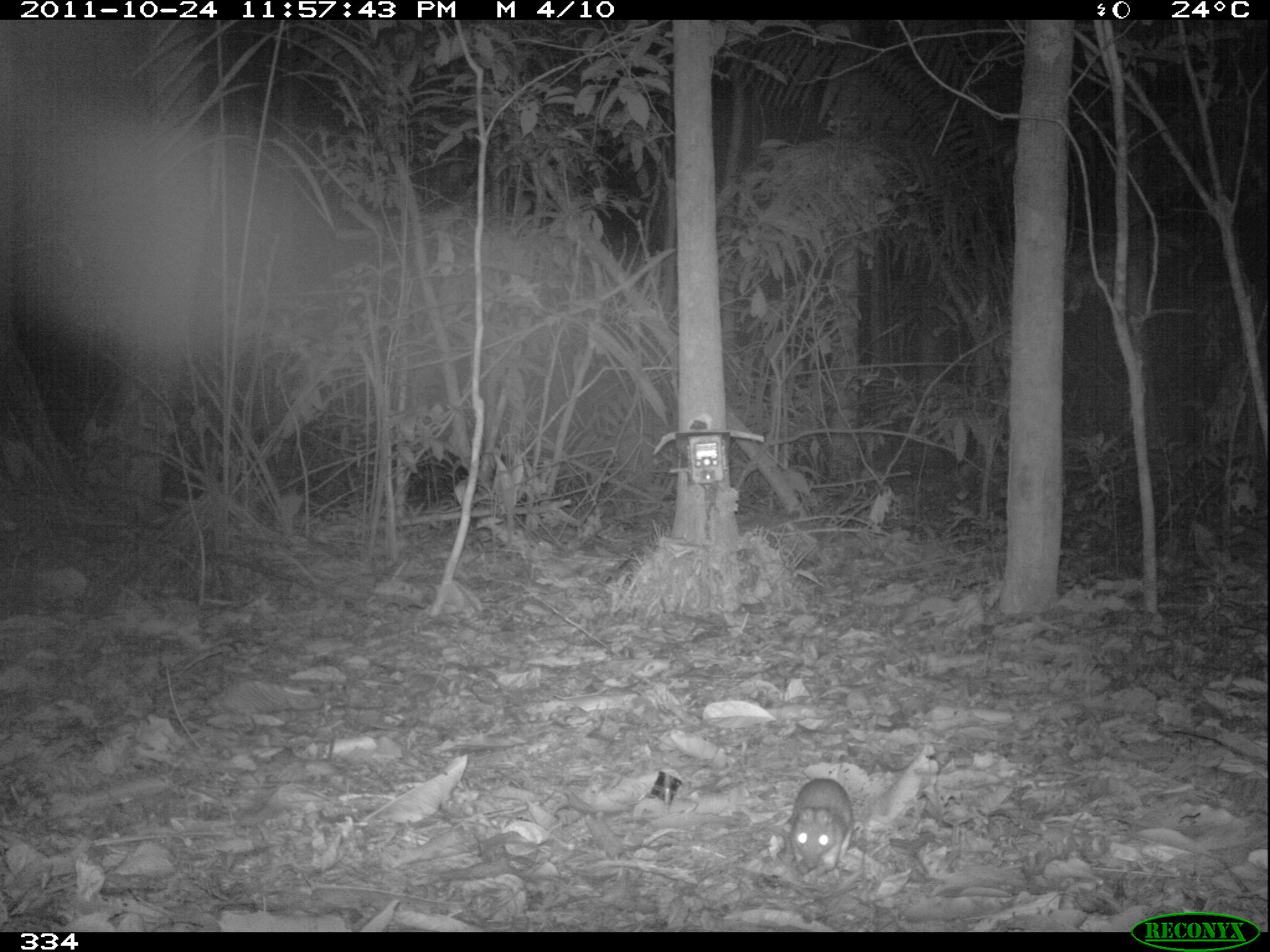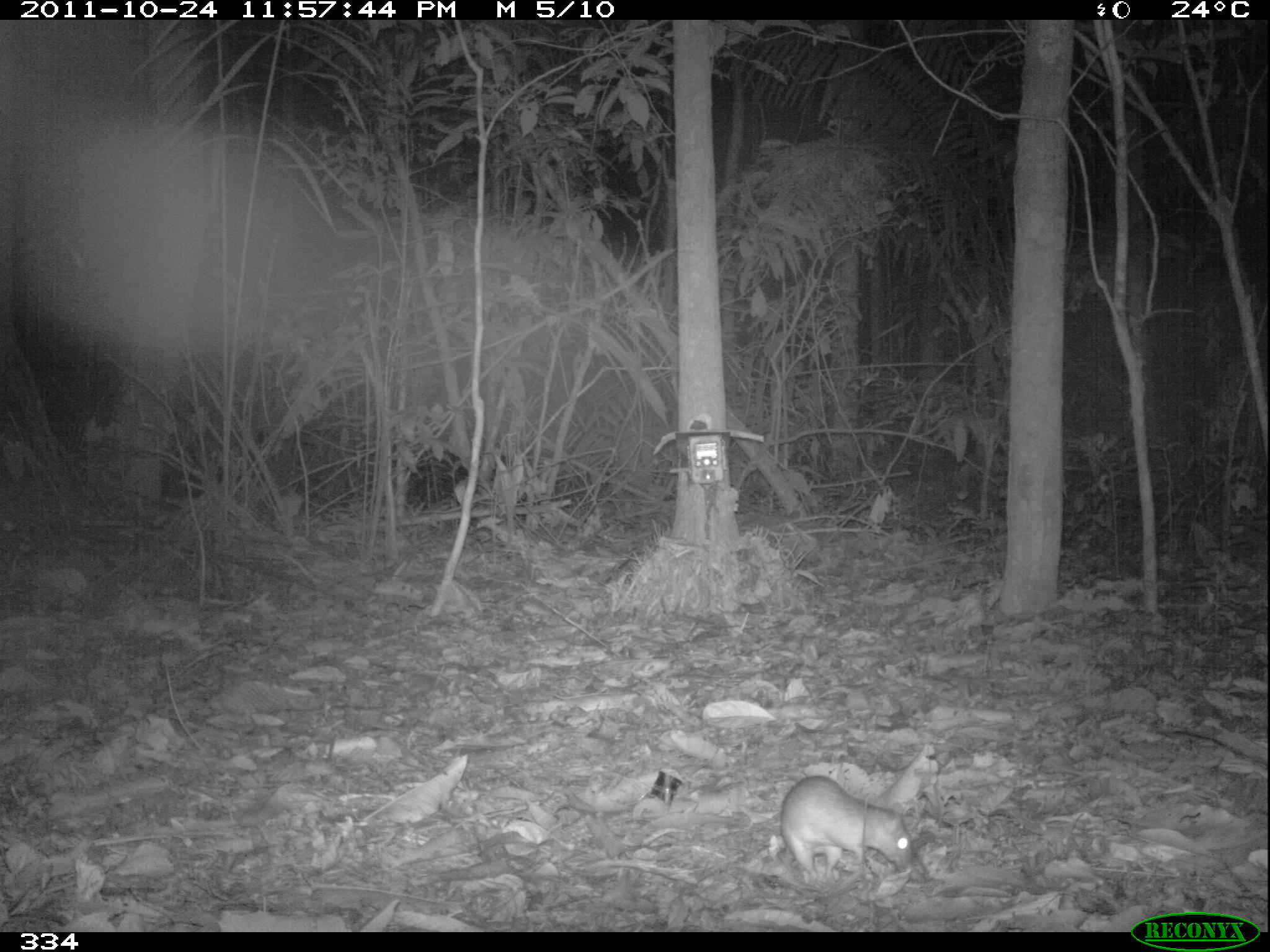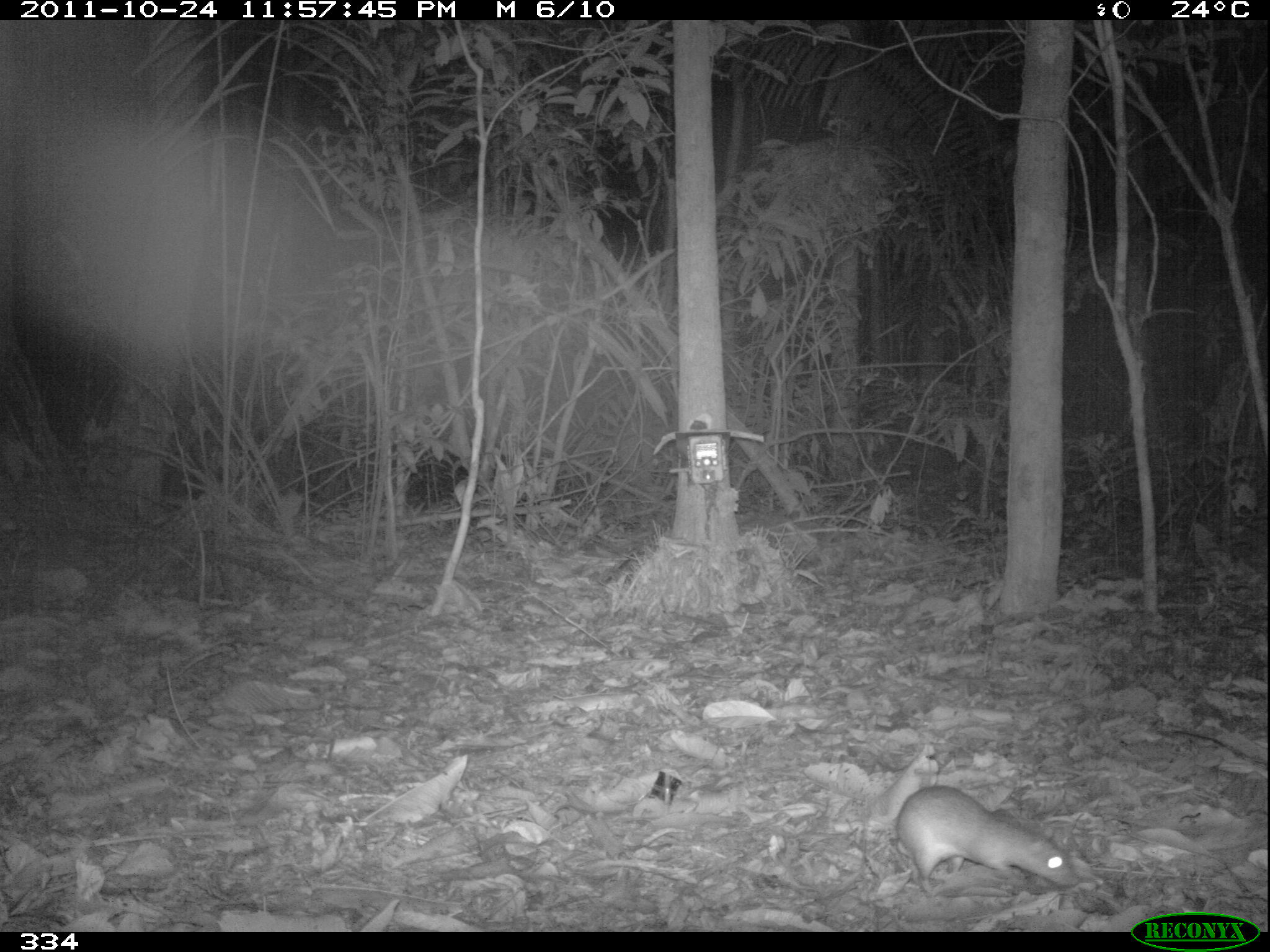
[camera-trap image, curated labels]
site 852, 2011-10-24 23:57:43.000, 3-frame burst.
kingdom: Animalia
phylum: Chordata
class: Mammalia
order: Rodentia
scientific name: Rodentia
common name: rodents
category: unknown rodent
Unknown rodent (rodents) (Rodentia).